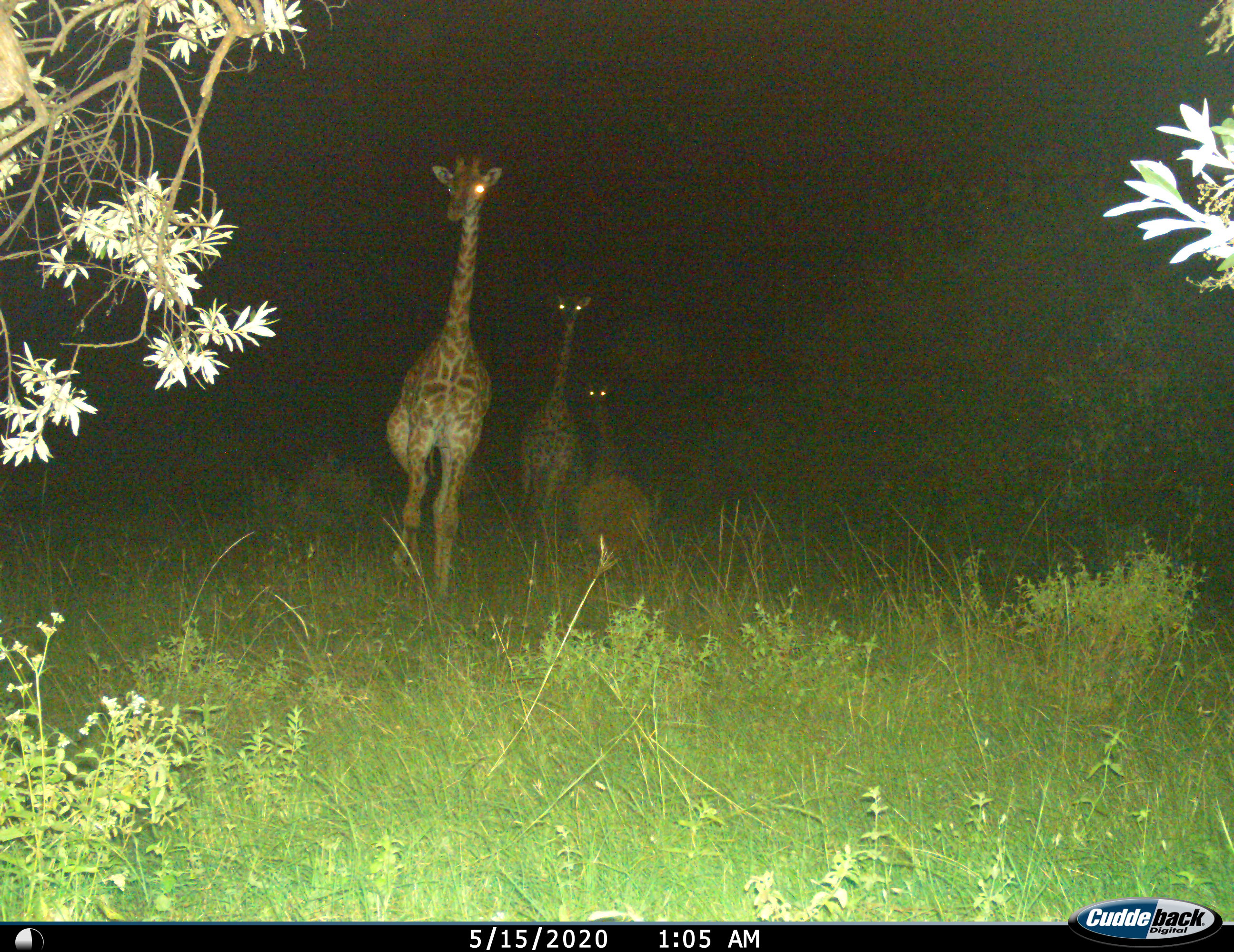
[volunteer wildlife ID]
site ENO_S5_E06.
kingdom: Animalia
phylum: Chordata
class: Mammalia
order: Artiodactyla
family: Giraffidae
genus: Giraffa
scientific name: Giraffa camelopardalis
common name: giraffe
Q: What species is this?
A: Giraffe (Giraffa camelopardalis).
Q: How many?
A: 3.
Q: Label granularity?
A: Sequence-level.